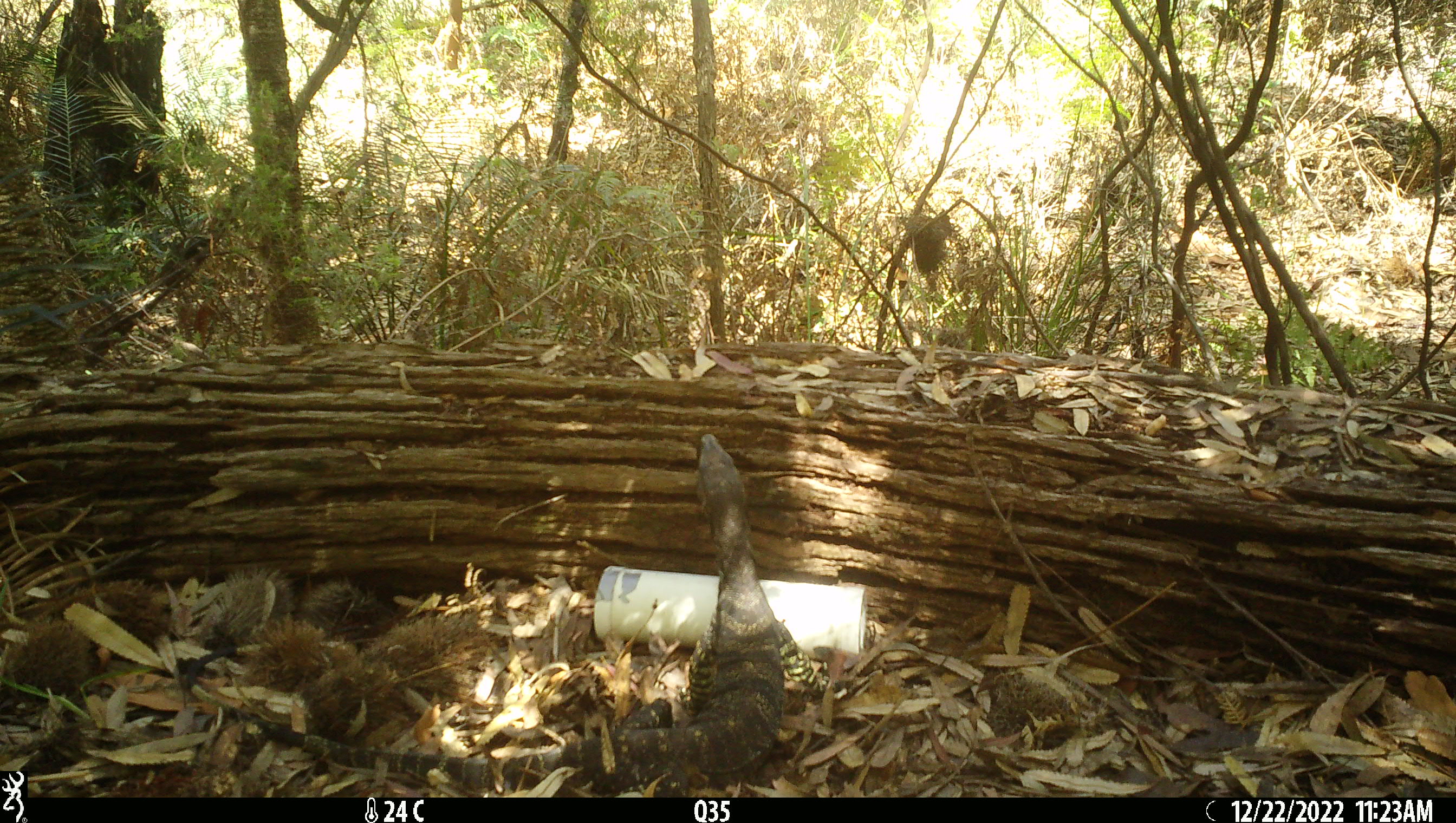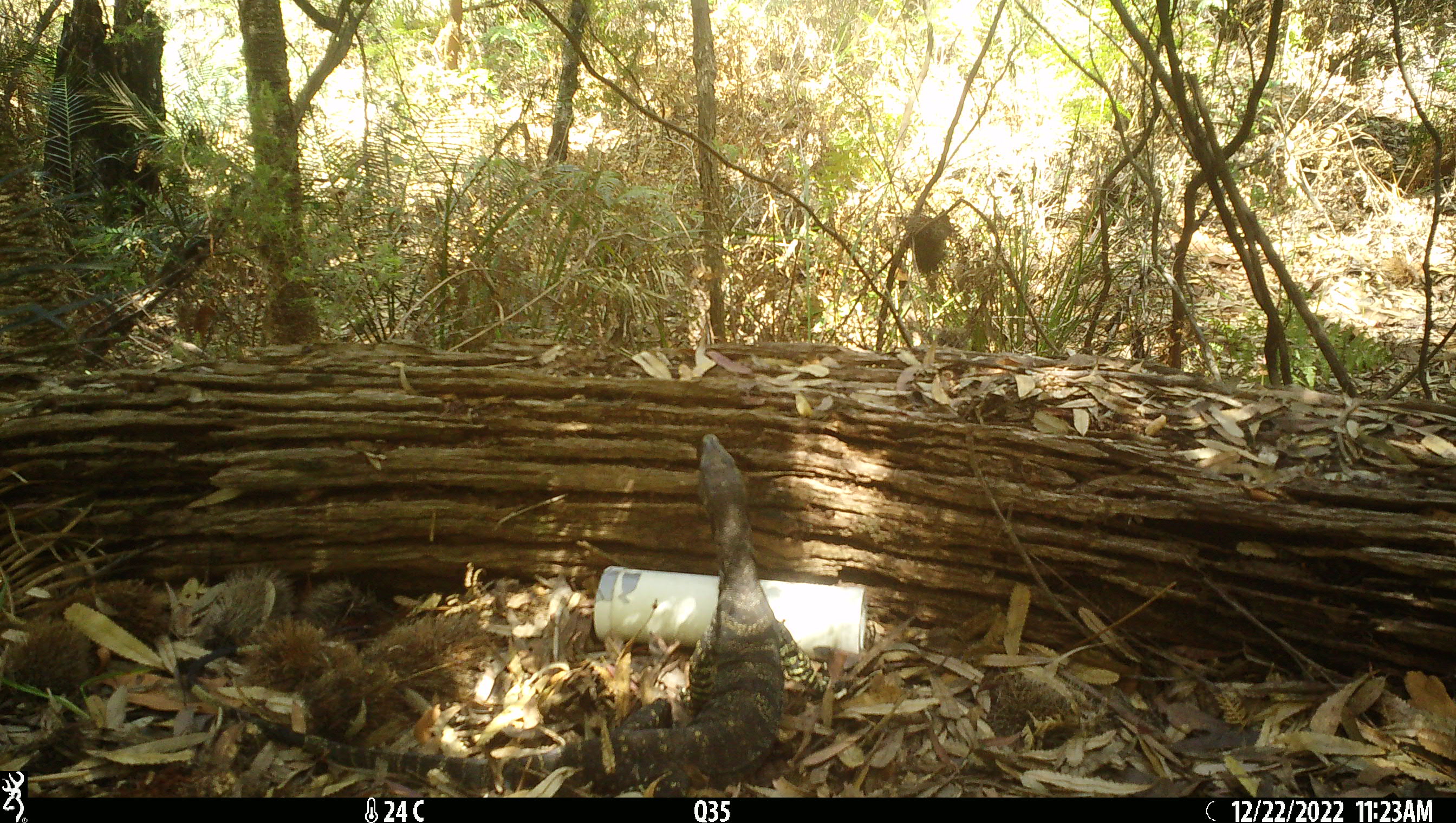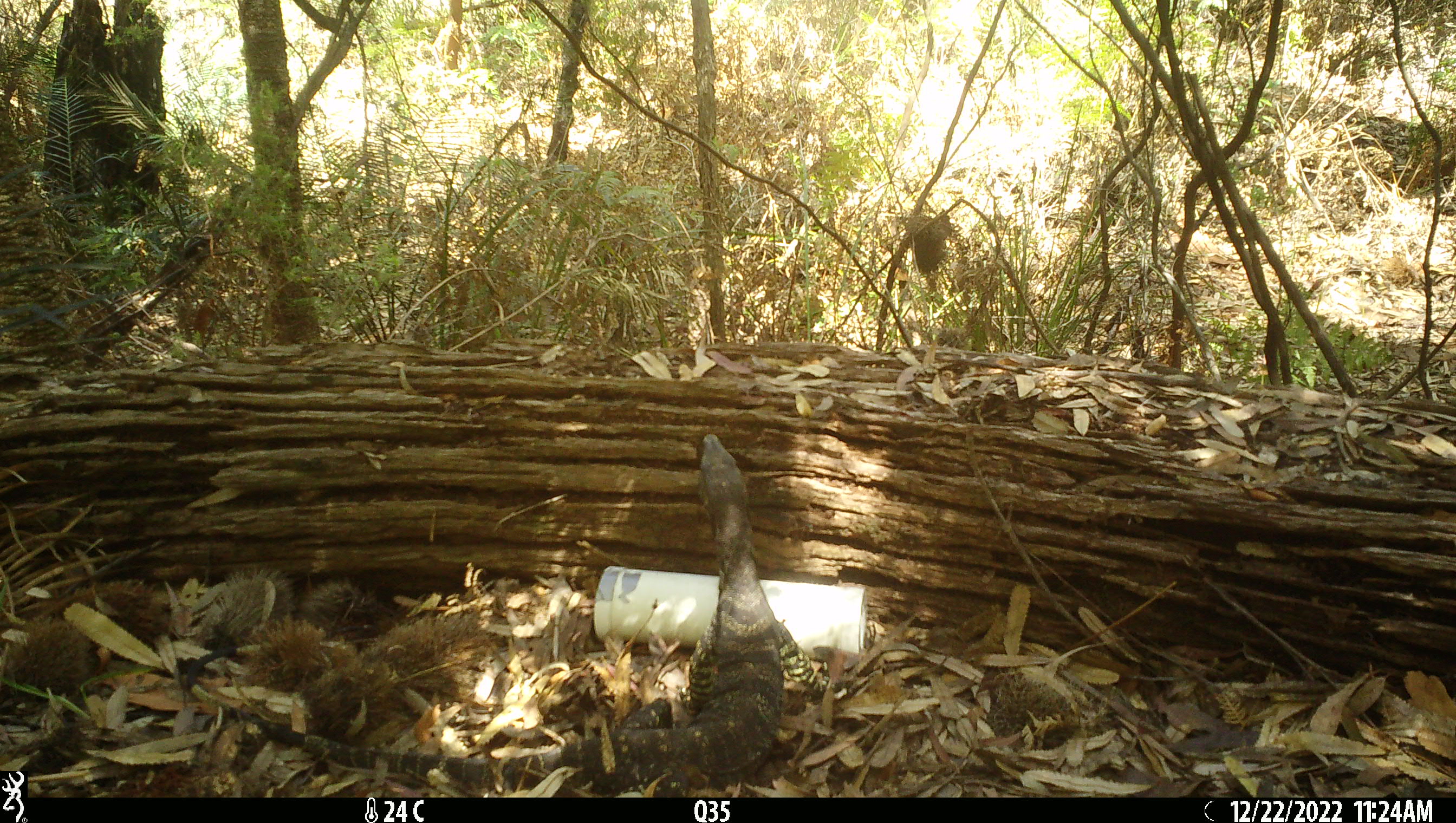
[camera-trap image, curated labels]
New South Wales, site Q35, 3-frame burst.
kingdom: Animalia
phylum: Chordata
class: Reptilia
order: Squamata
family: Varanidae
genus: Varanus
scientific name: Varanus varius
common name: lace monitor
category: goanna